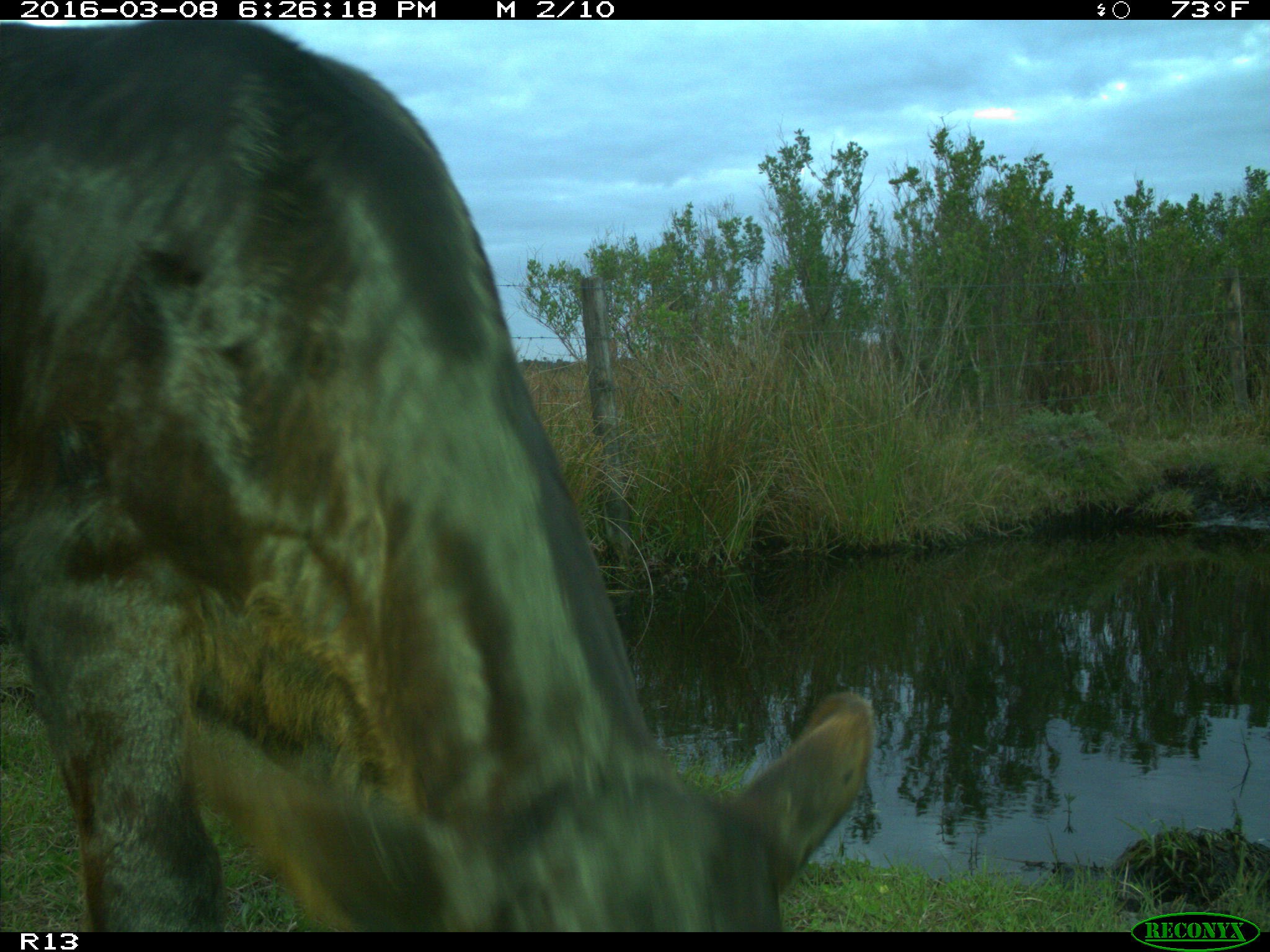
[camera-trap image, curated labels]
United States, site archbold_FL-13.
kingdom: Animalia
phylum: Chordata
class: Mammalia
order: Artiodactyla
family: Bovidae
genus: Bos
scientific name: Bos taurus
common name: domestic cow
Bos taurus (domestic cow).